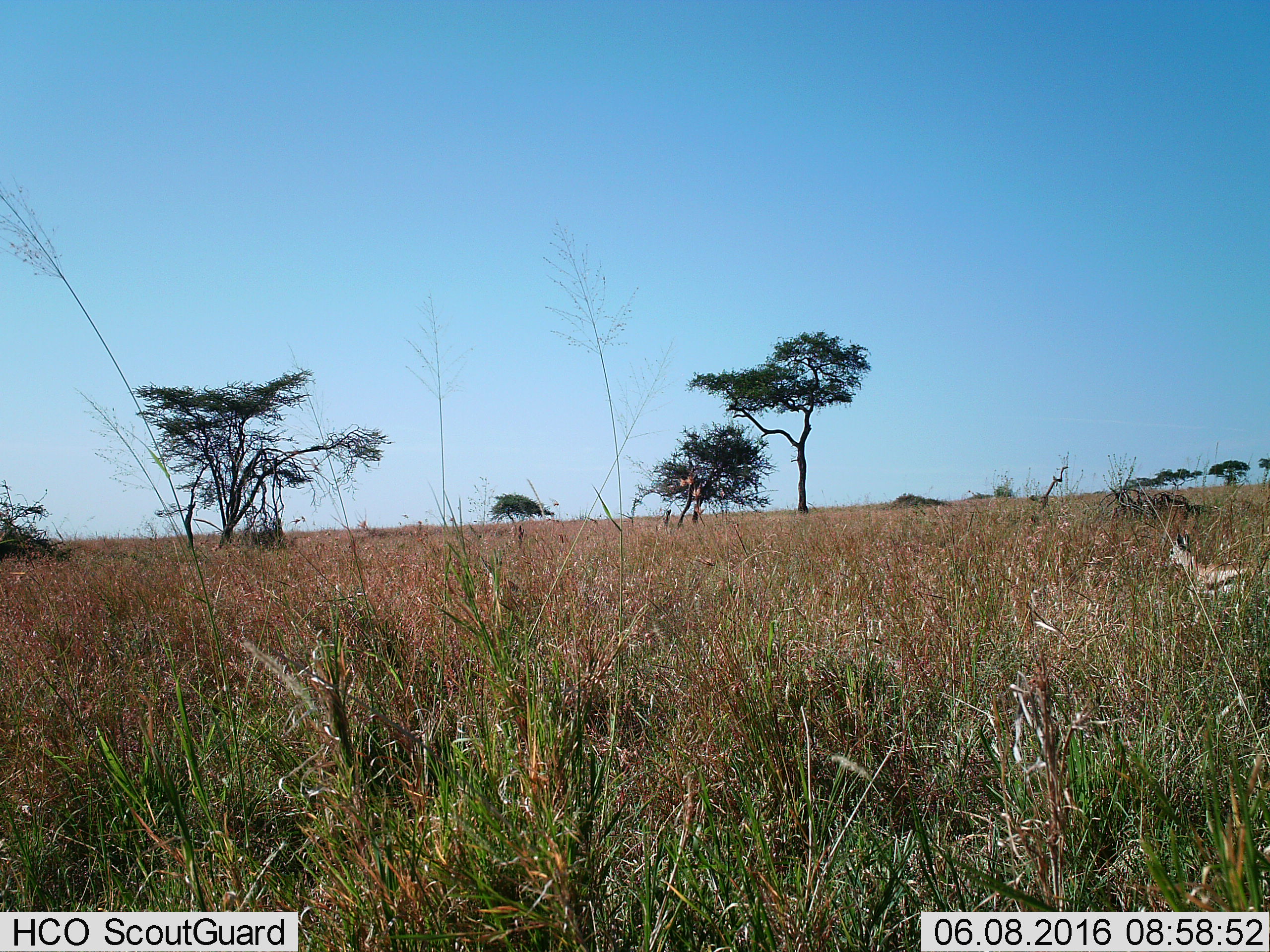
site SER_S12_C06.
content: unidentified animal